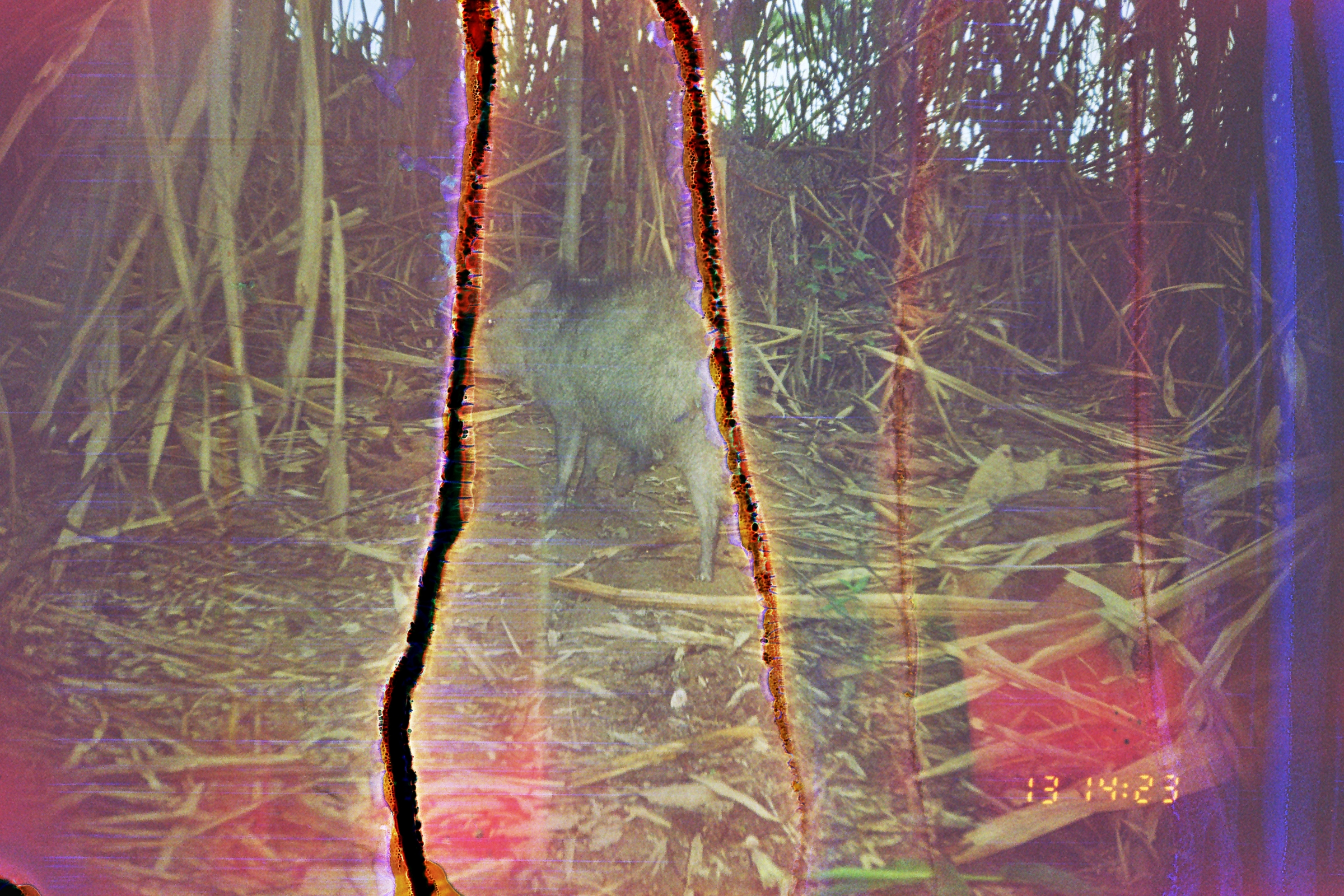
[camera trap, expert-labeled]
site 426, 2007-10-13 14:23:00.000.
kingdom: Animalia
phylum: Chordata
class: Mammalia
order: Artiodactyla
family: Tayassuidae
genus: Tayassu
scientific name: Tayassu pecari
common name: white-lipped peccary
Tayassu pecari (white-lipped peccary).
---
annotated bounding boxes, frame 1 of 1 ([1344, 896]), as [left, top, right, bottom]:
tayassu pecari: [429, 257, 763, 583]